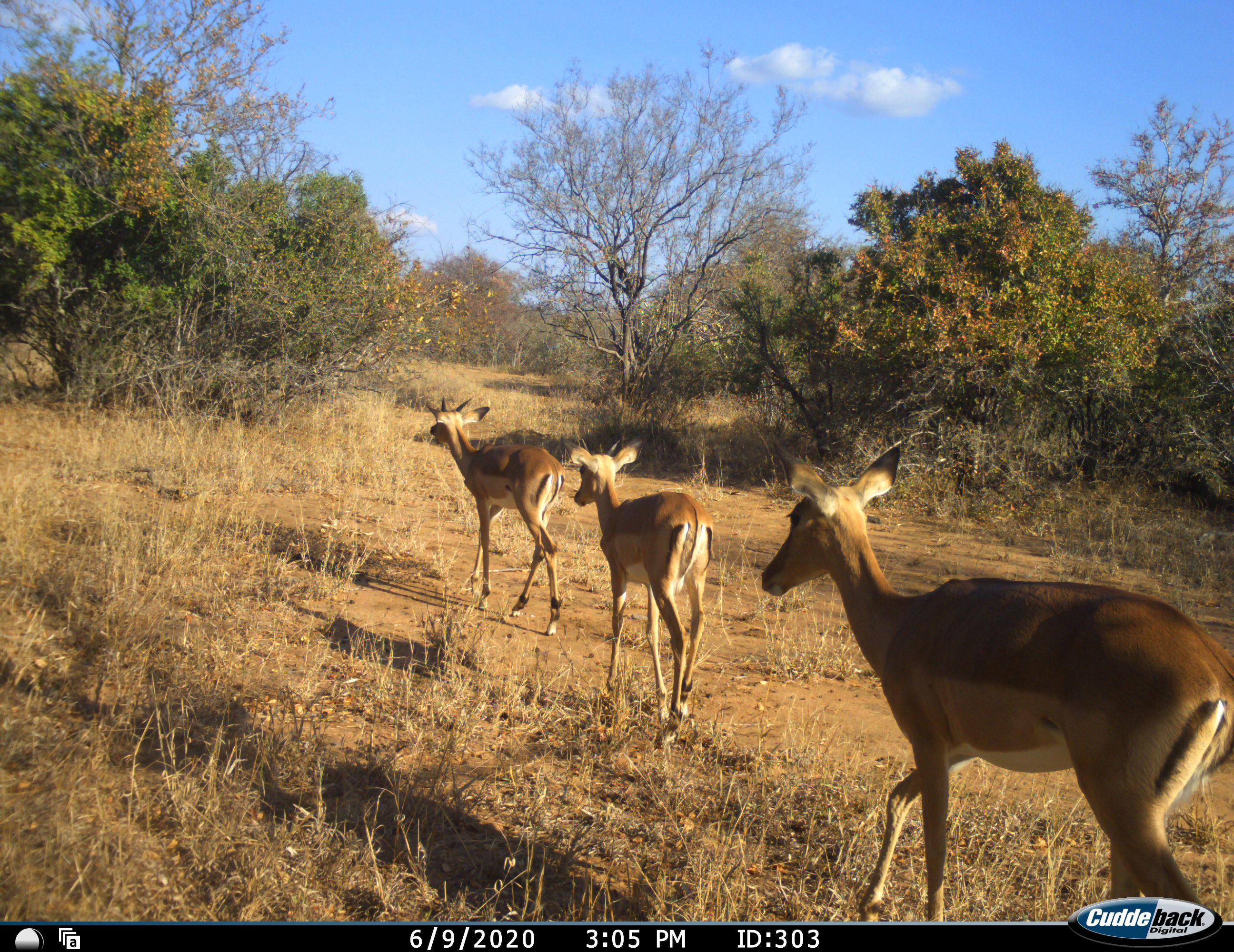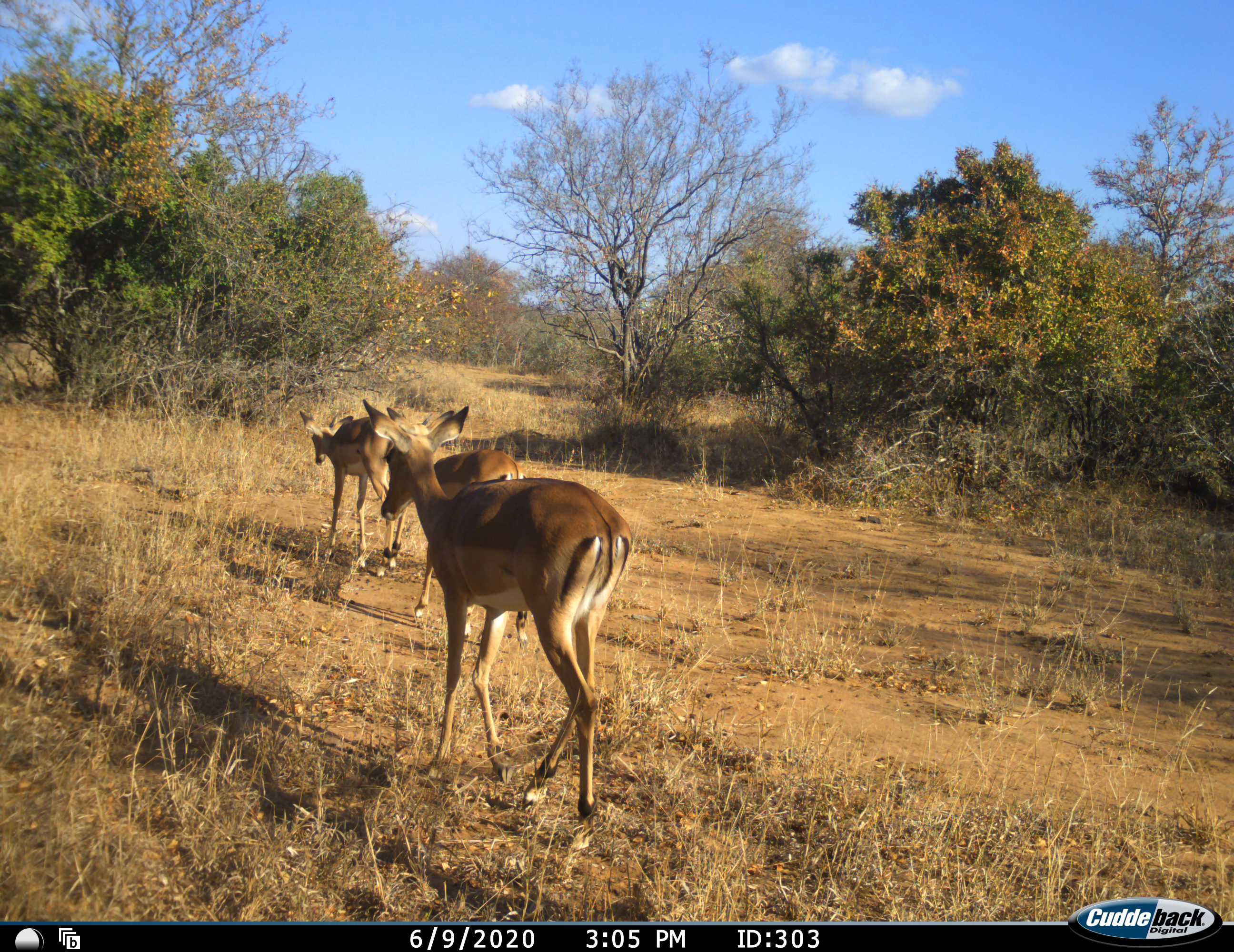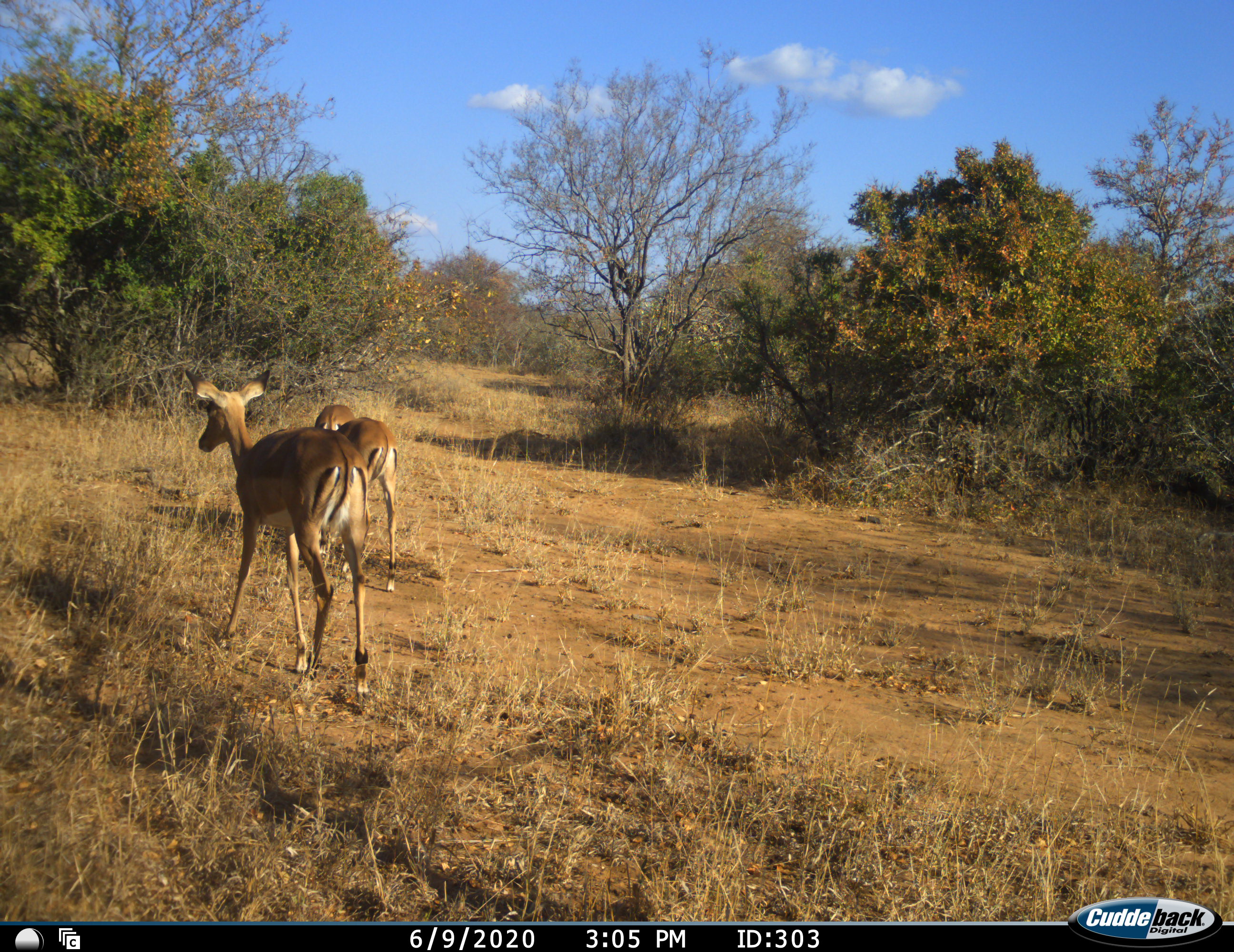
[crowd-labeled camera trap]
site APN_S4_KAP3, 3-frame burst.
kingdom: Animalia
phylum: Chordata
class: Mammalia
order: Artiodactyla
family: Bovidae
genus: Aepyceros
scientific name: Aepyceros melampus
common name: impala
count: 3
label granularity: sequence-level